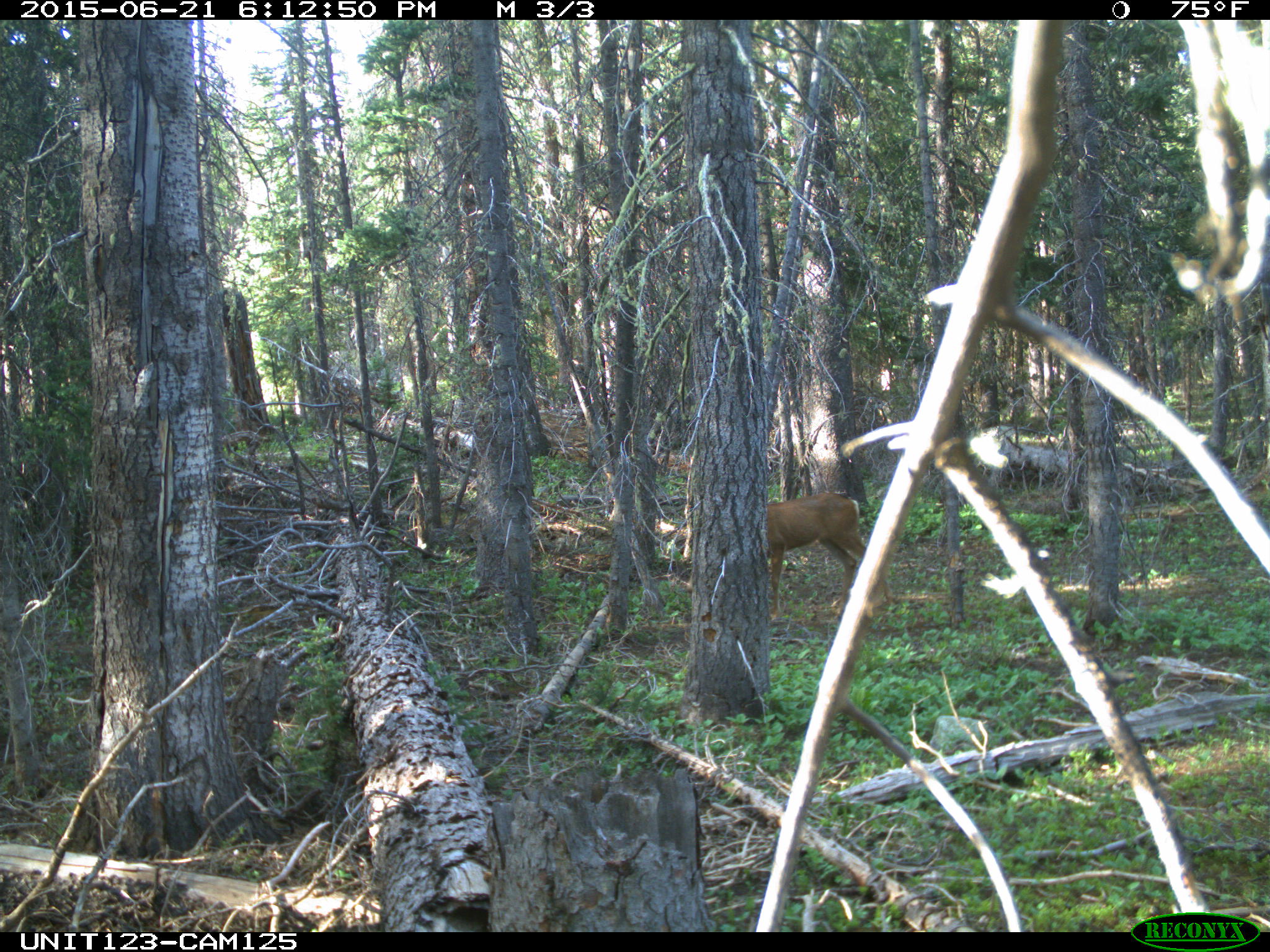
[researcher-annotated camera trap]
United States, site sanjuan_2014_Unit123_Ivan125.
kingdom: Animalia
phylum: Chordata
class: Mammalia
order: Artiodactyla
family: Cervidae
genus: Odocoileus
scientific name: Odocoileus hemionus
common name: mule deer